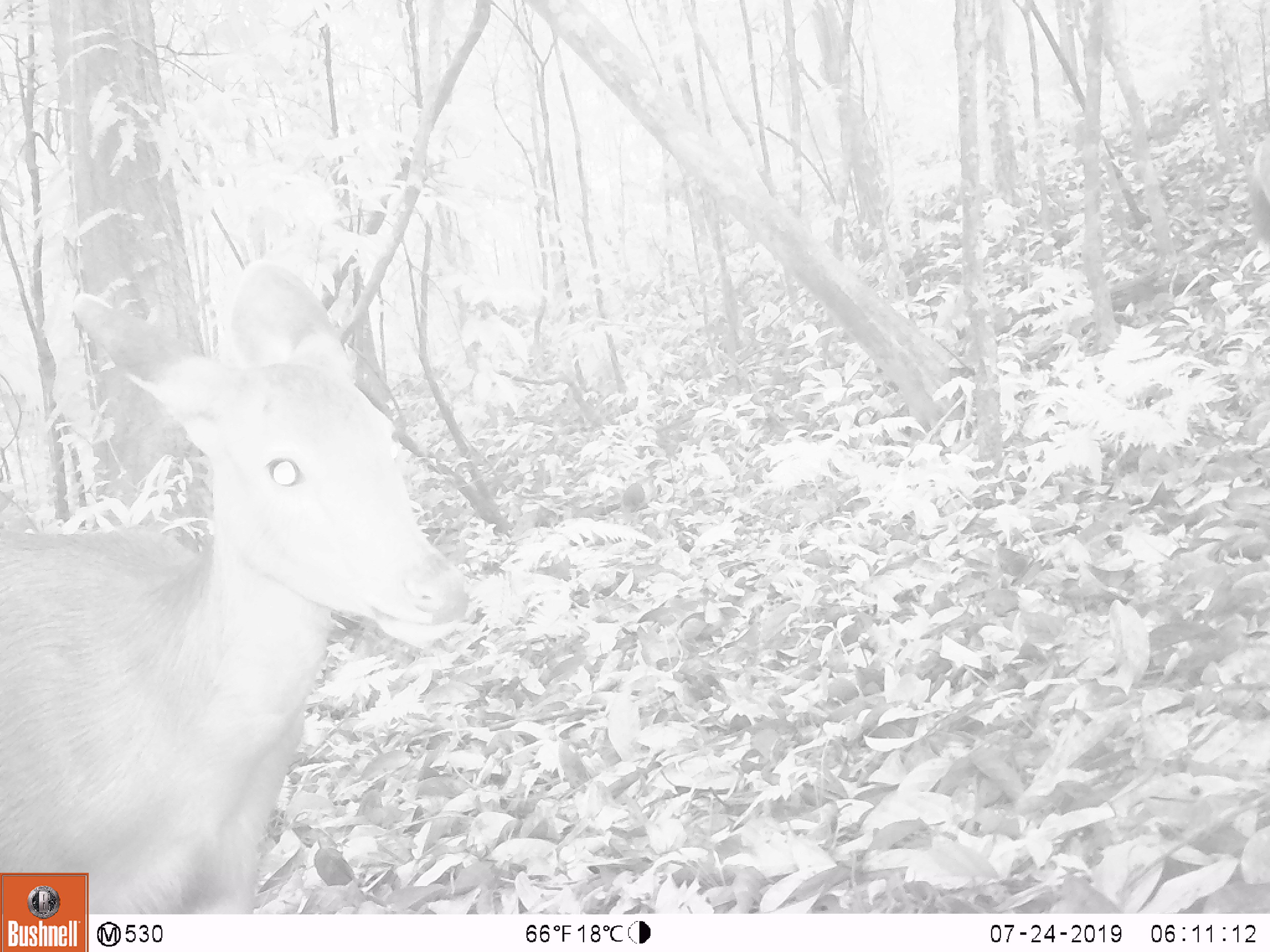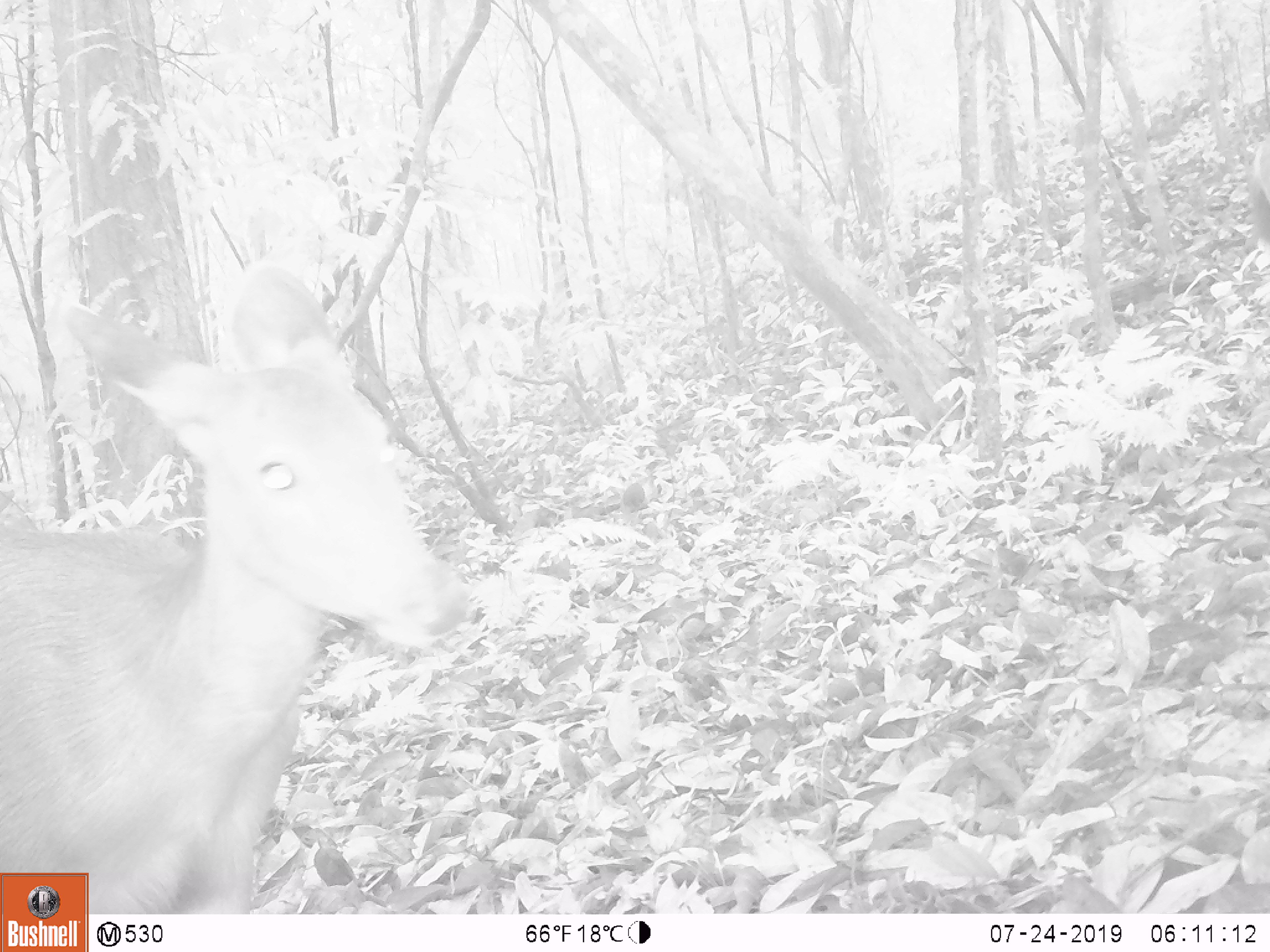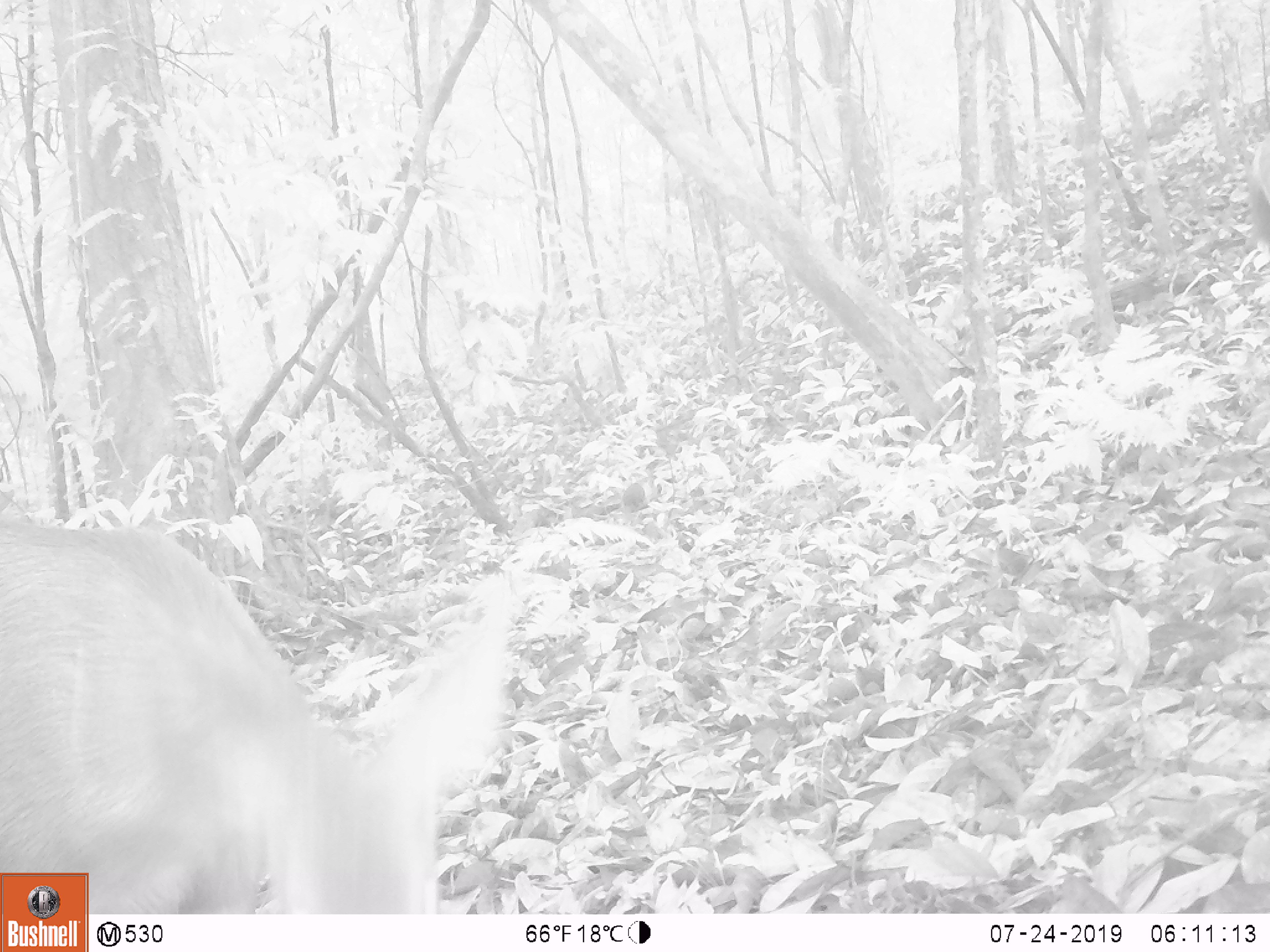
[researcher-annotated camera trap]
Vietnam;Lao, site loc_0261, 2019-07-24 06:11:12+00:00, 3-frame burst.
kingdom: Animalia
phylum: Chordata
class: Mammalia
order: Artiodactyla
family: Cervidae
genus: Rusa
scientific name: Rusa unicolor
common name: sambar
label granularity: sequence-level